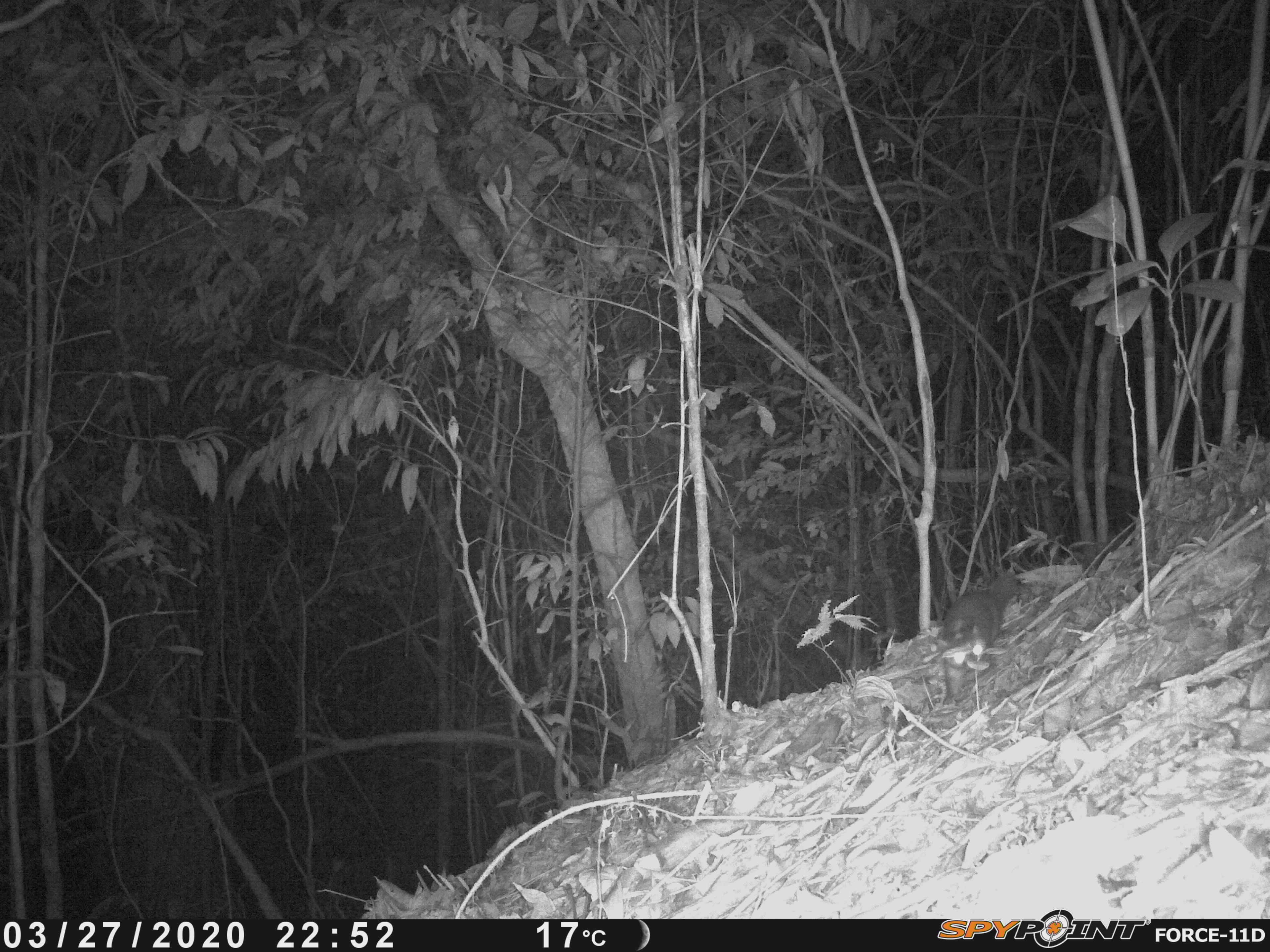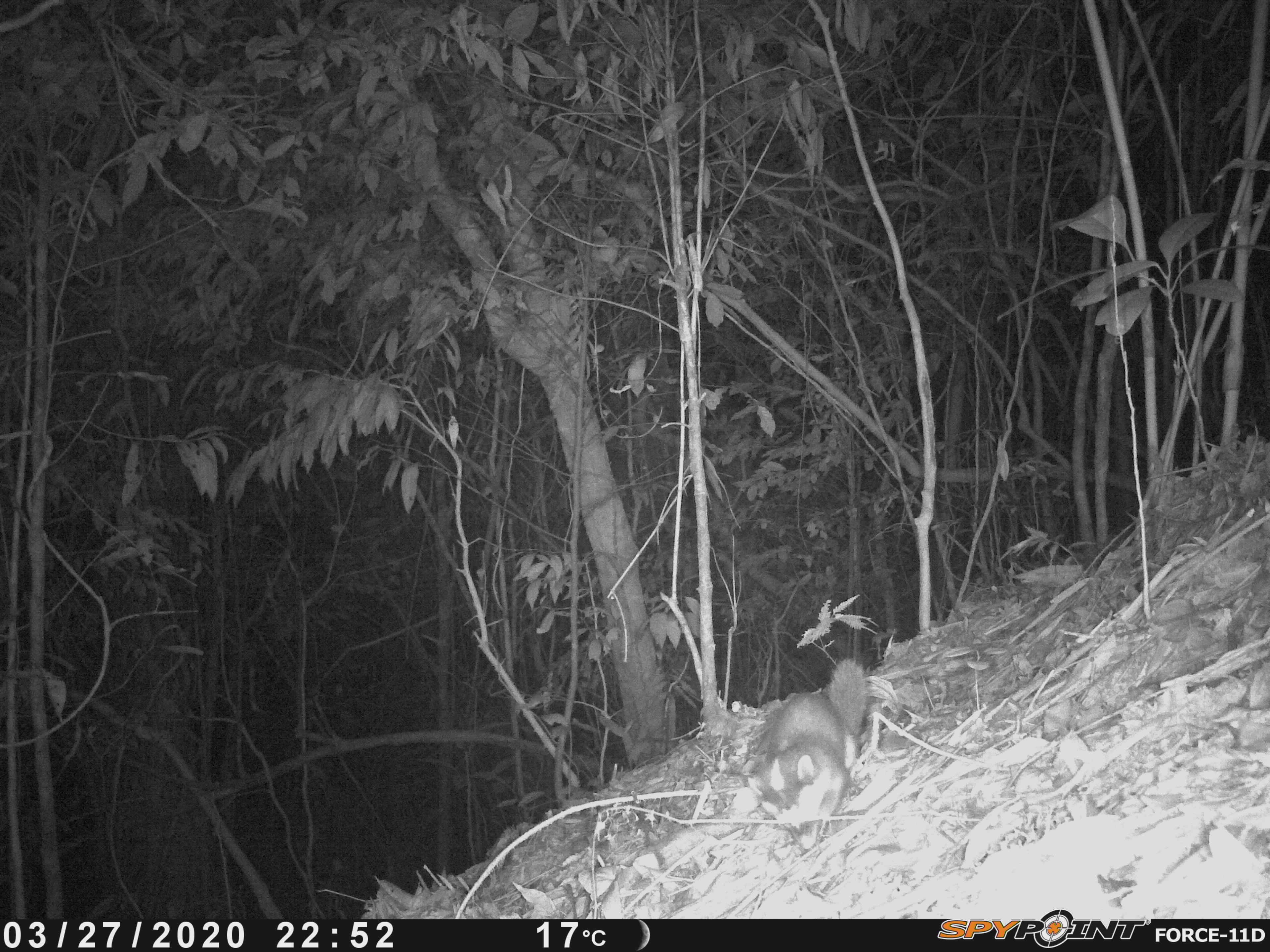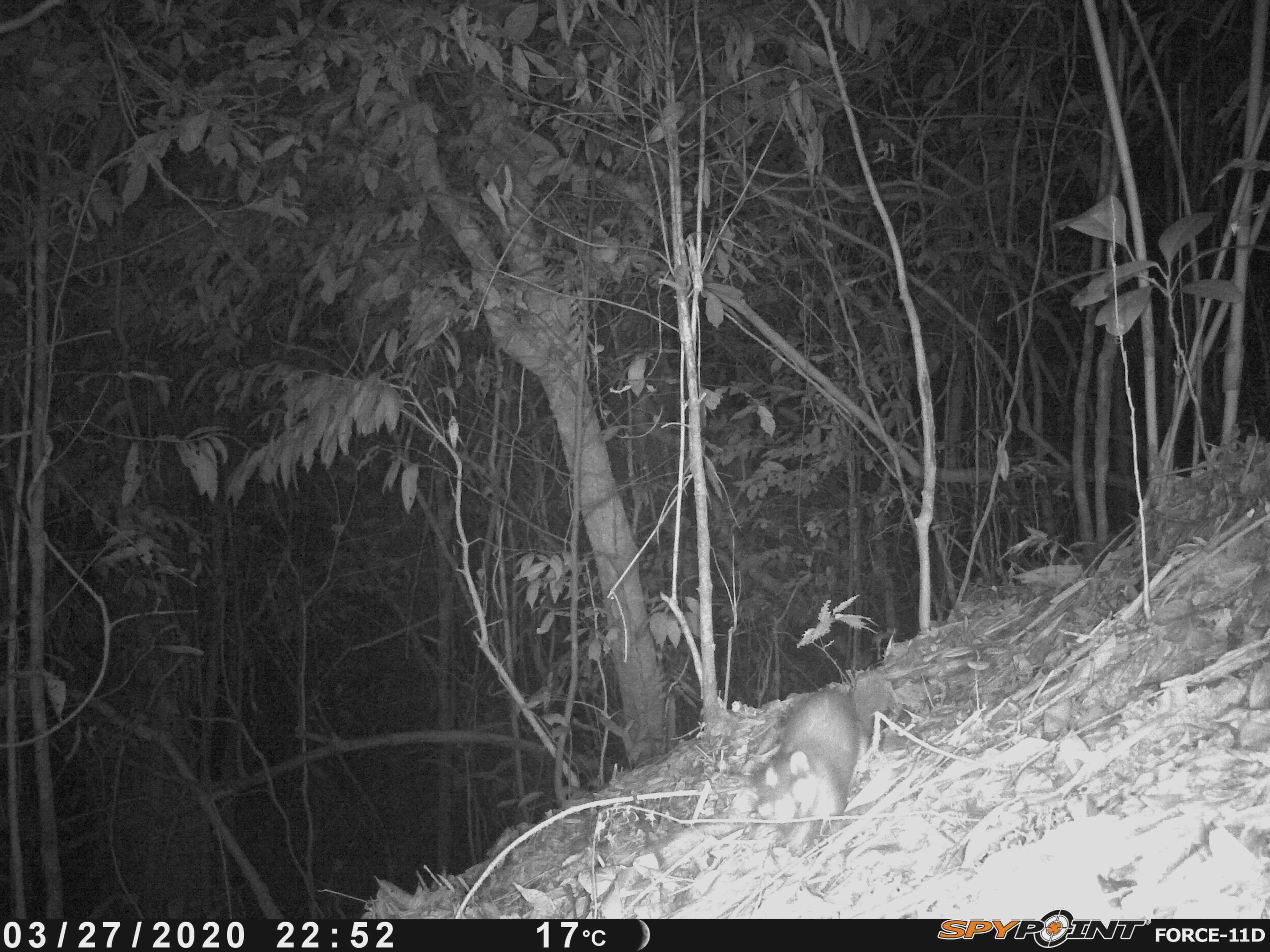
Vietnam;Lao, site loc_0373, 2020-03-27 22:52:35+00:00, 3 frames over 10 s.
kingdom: Animalia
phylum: Chordata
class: Mammalia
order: Carnivora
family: Mustelidae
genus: Melogale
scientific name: Melogale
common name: ferret badger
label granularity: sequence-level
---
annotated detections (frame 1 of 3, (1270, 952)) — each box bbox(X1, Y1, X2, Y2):
ferret badger: bbox(938, 572, 1021, 709)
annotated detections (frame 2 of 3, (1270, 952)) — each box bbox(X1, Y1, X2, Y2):
ferret badger: bbox(739, 653, 871, 854)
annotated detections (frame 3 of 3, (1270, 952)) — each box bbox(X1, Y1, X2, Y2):
ferret badger: bbox(744, 666, 896, 853)